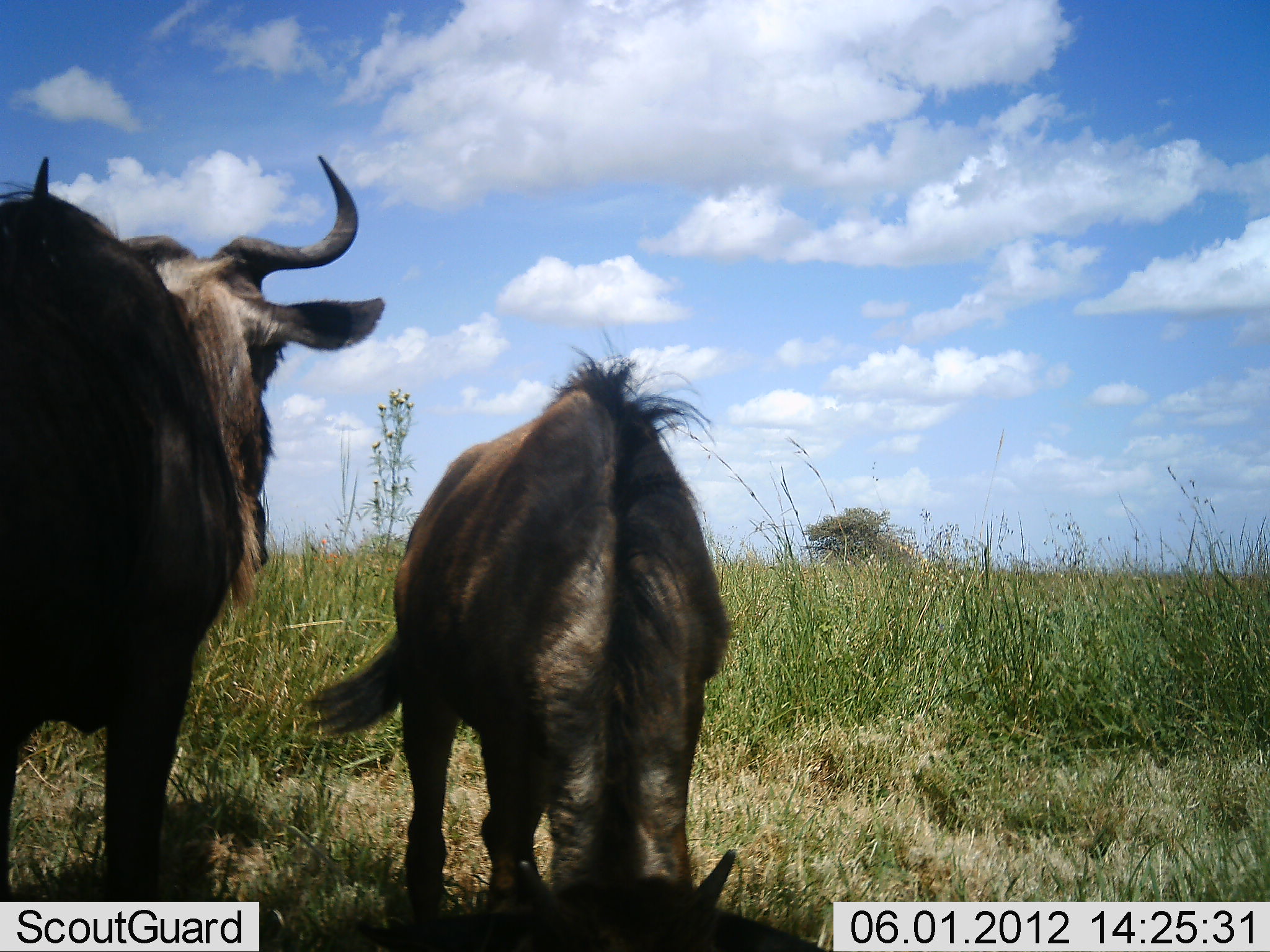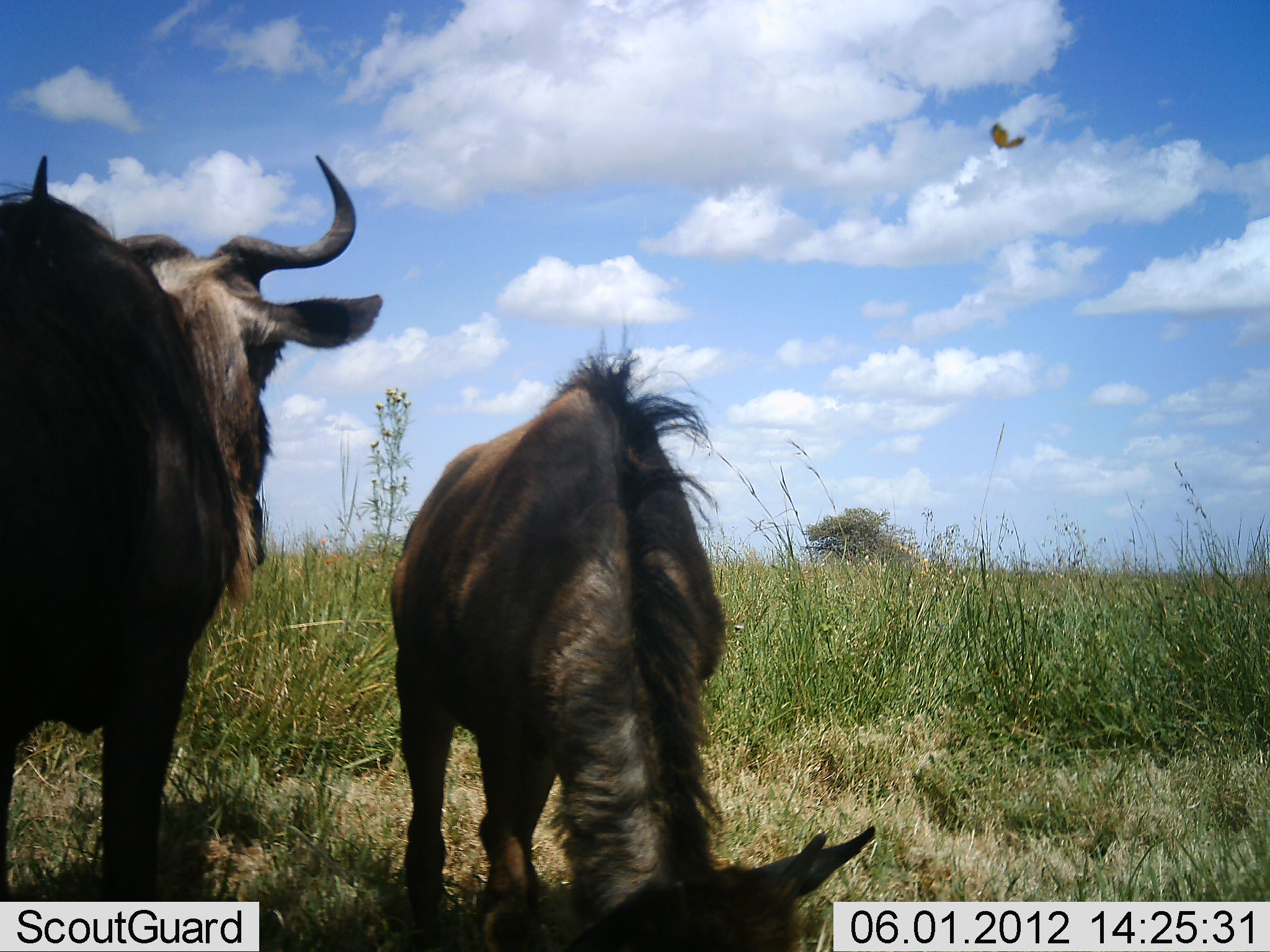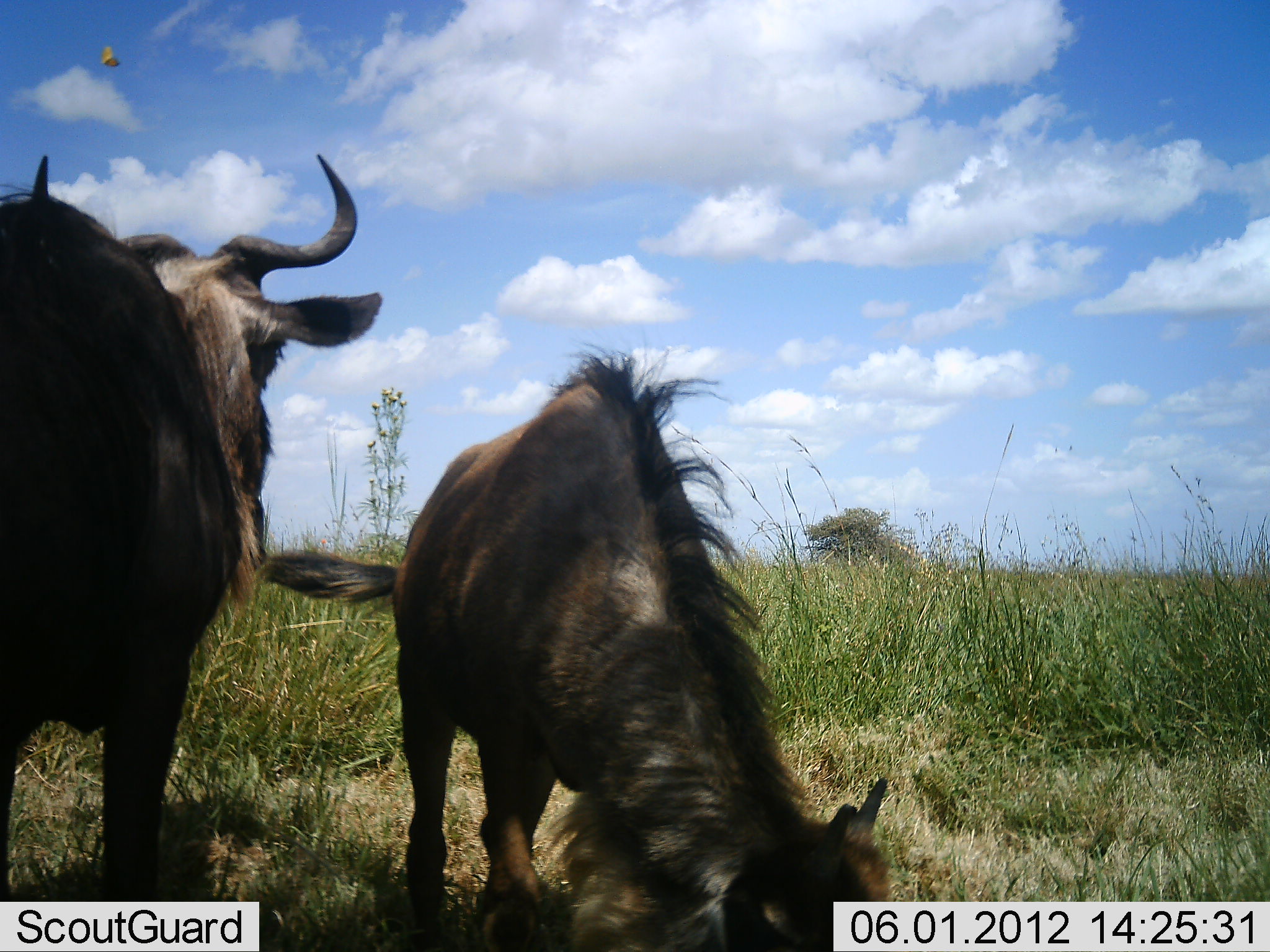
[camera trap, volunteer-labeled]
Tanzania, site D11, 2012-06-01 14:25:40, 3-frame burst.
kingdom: Animalia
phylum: Chordata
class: Mammalia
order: Artiodactyla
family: Bovidae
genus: Connochaetes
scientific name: Connochaetes taurinus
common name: blue wildebeest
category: wildebeest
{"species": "wildebeest (blue wildebeest) (Connochaetes taurinus)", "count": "2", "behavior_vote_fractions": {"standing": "90%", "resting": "0%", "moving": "0%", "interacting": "0%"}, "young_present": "10%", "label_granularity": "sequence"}